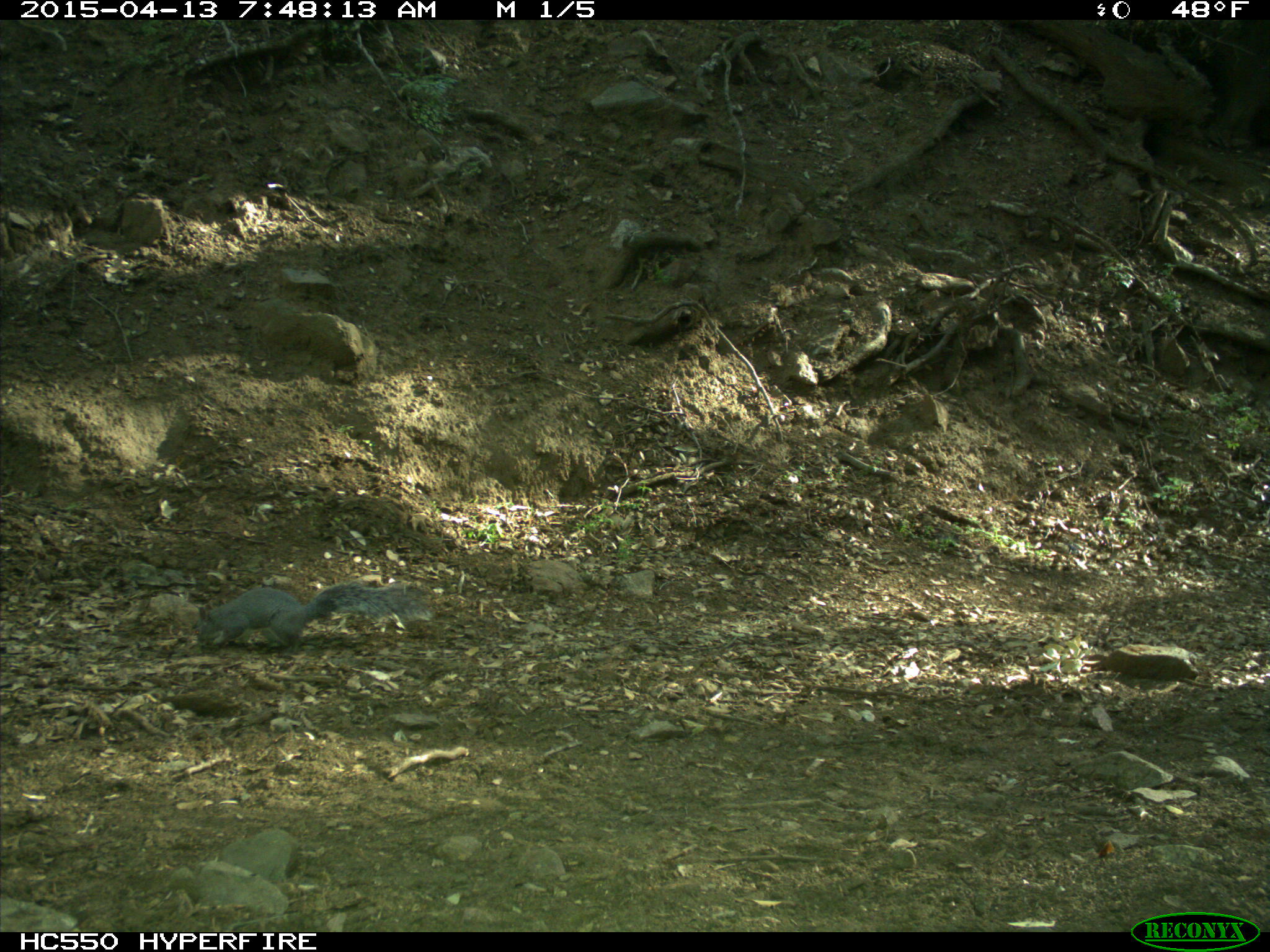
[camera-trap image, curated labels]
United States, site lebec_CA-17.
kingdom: Animalia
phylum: Chordata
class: Mammalia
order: Rodentia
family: Sciuridae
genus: Sciurus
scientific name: Sciurus carolinensis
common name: eastern gray squirrel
Sciurus carolinensis (eastern gray squirrel).